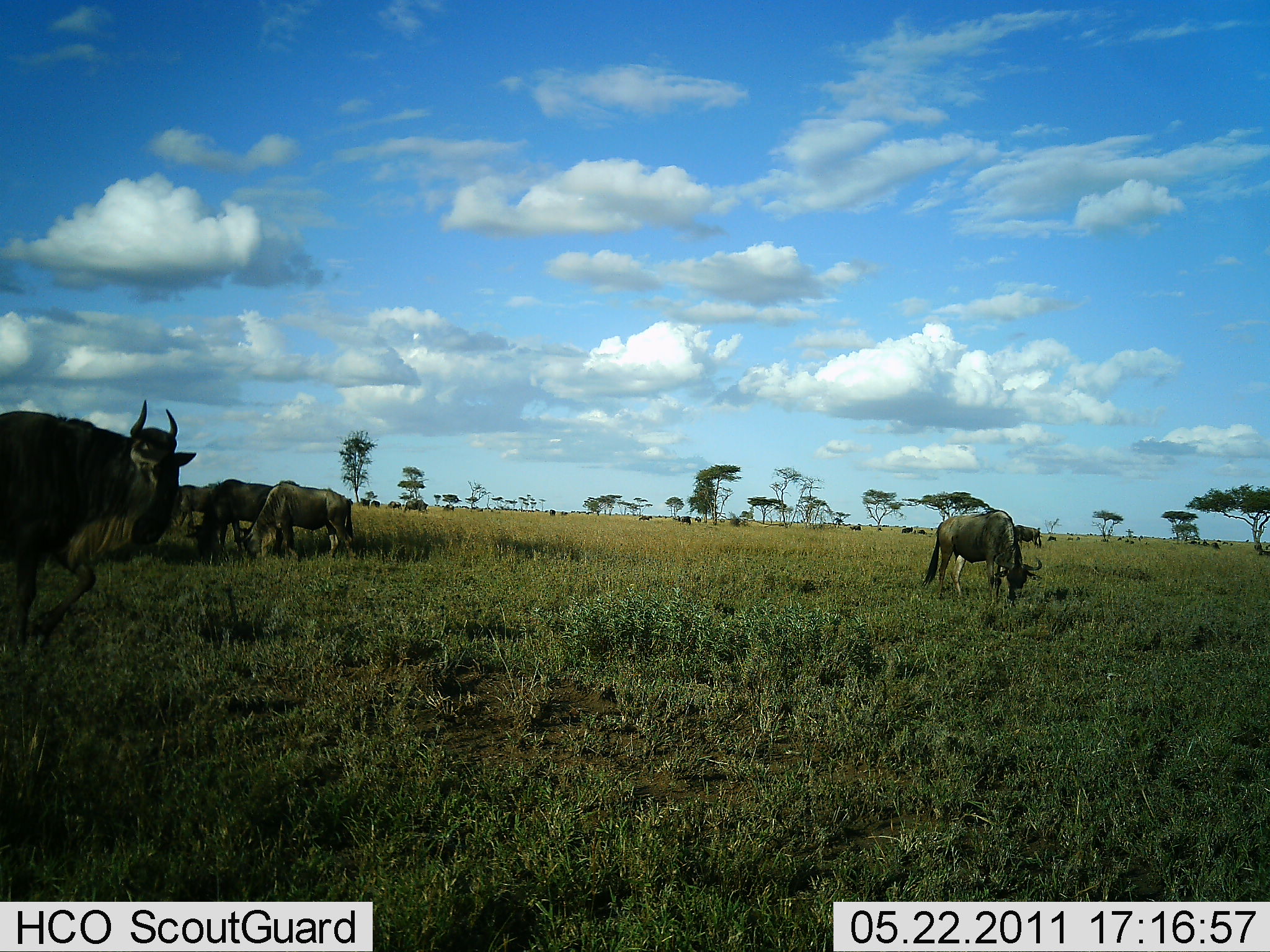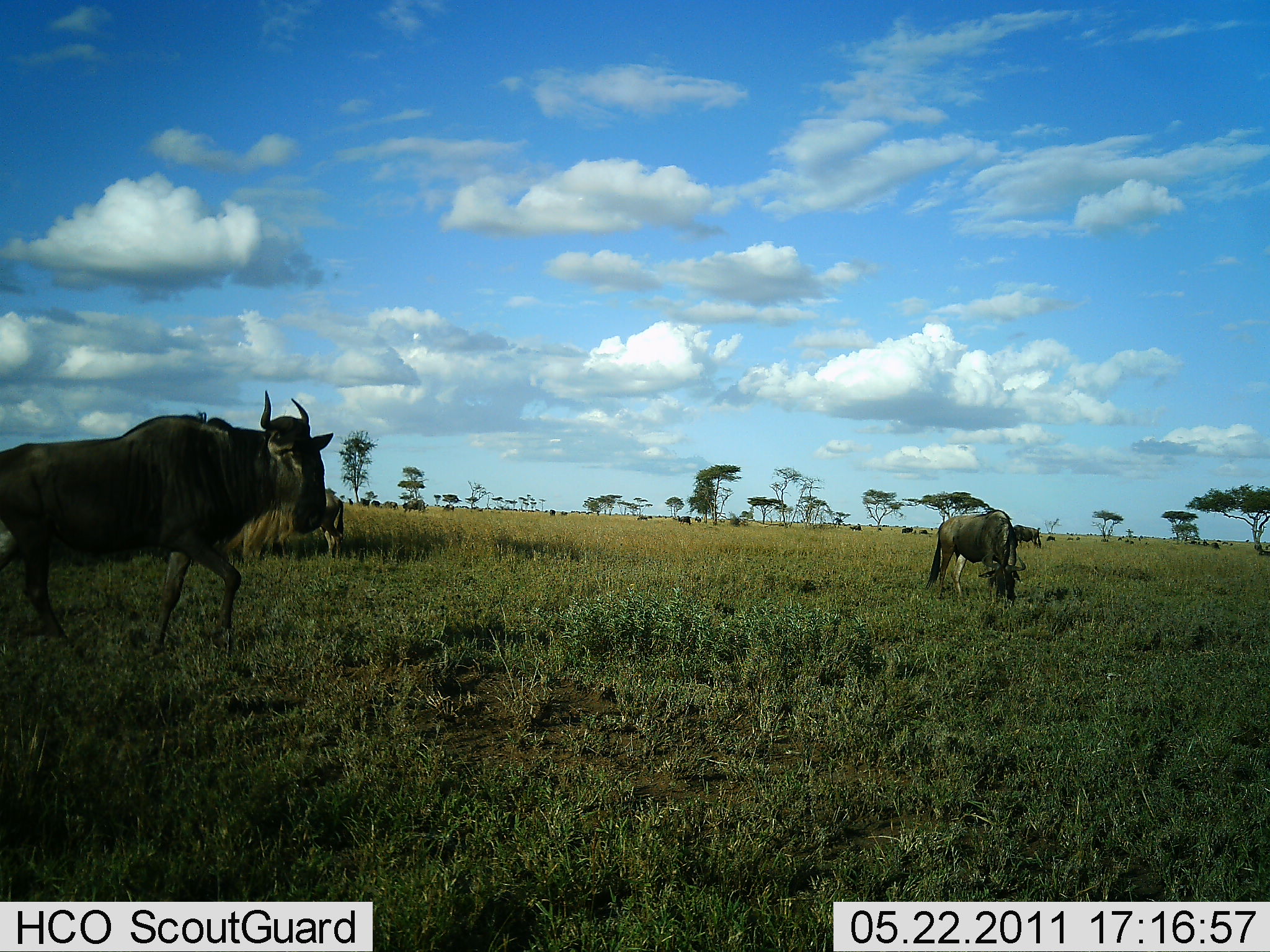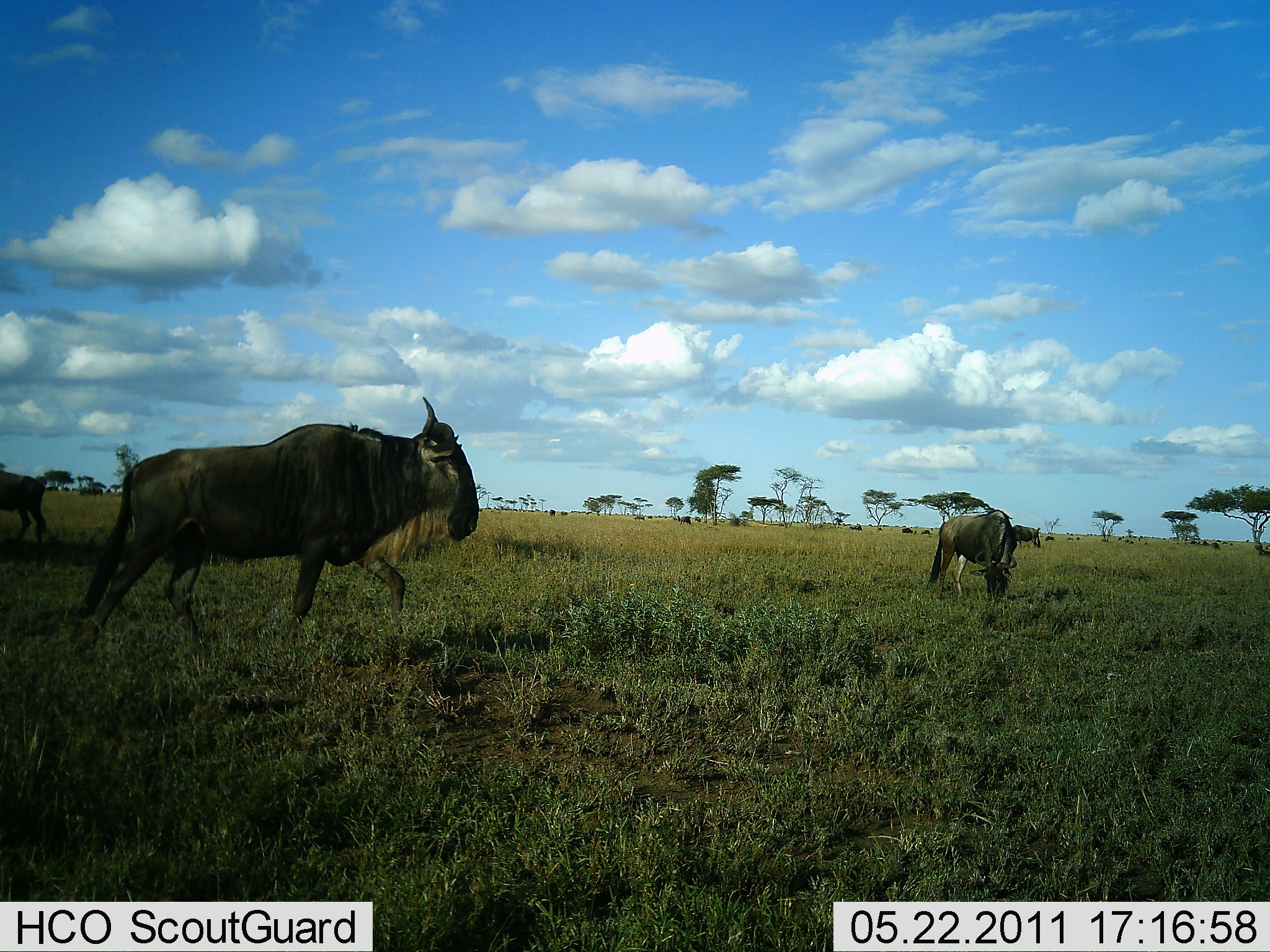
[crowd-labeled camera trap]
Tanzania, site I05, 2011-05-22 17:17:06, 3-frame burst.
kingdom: Animalia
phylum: Chordata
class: Mammalia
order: Artiodactyla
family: Bovidae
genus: Connochaetes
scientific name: Connochaetes taurinus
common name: blue wildebeest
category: wildebeest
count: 5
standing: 27%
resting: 0%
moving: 60%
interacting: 7%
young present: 0%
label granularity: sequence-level